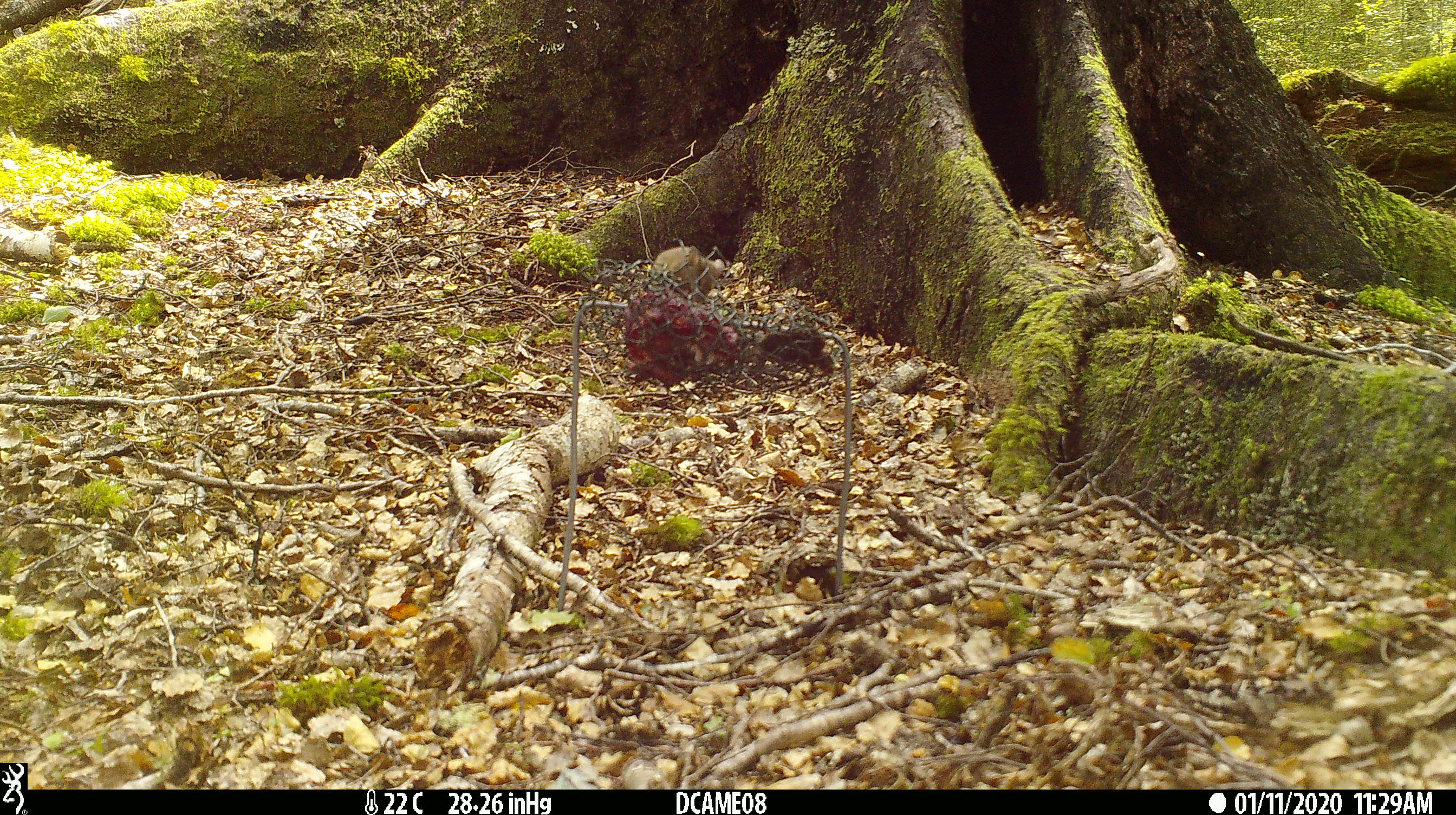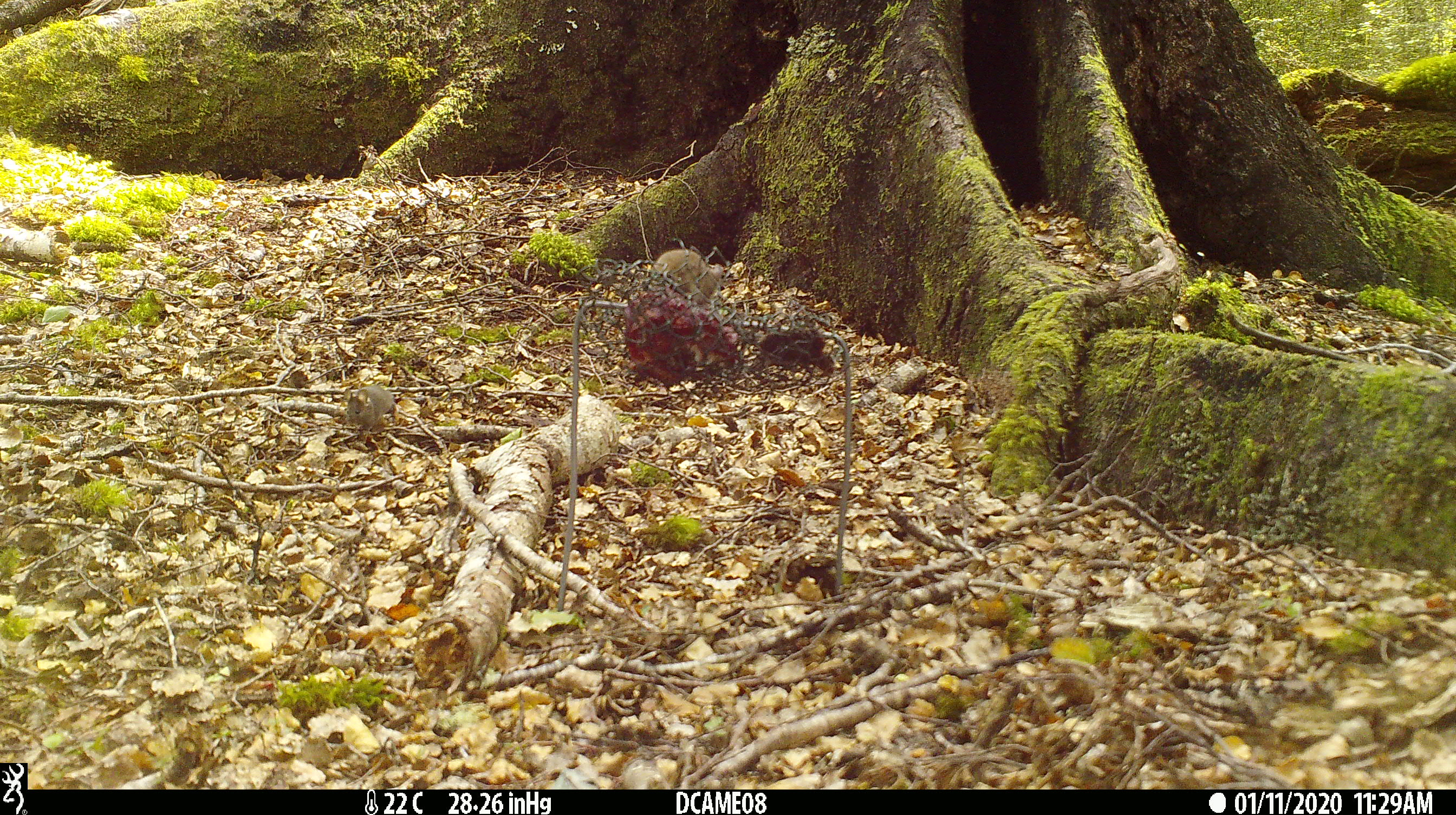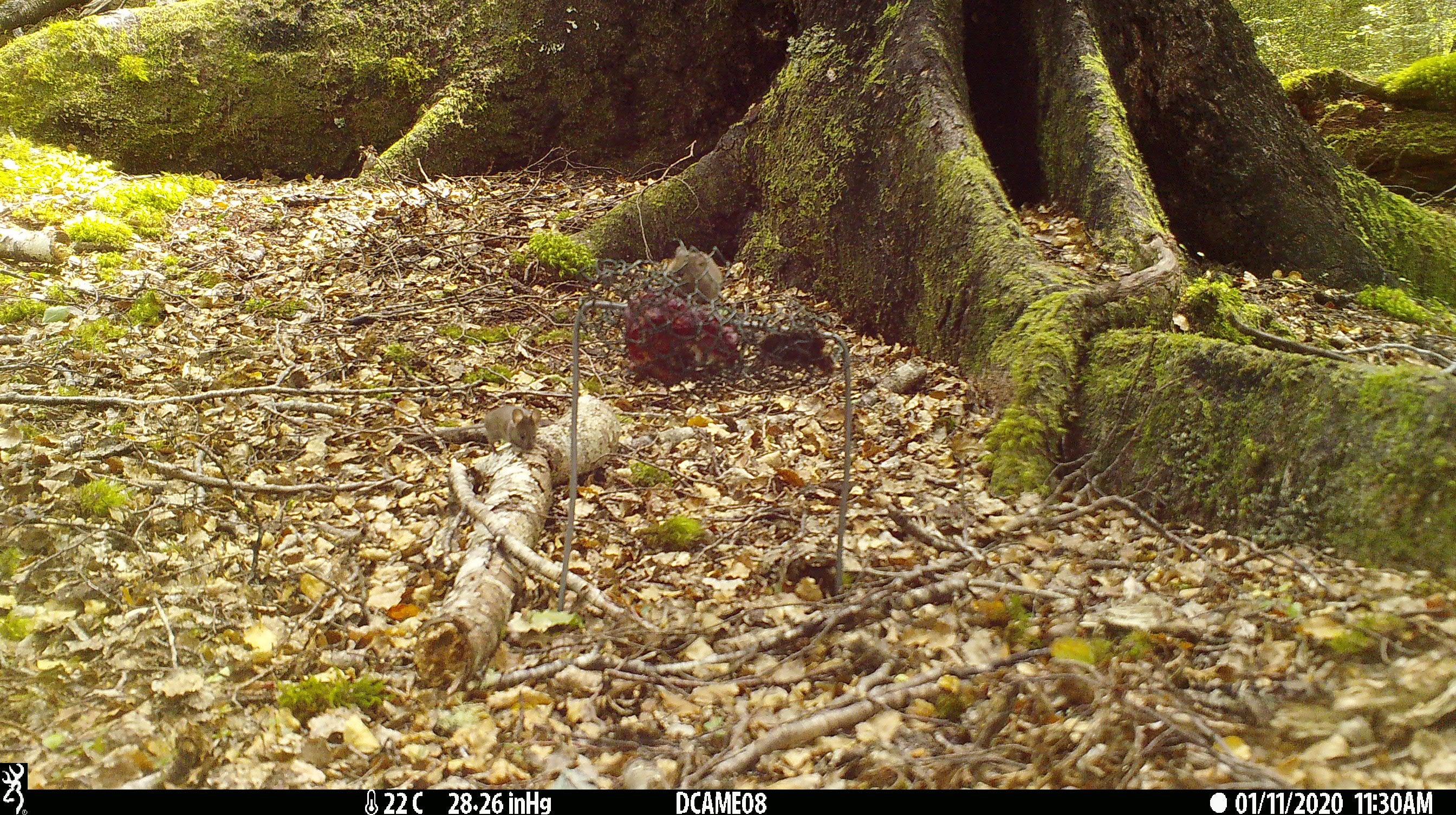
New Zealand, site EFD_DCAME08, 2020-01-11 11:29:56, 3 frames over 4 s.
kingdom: Animalia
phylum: Chordata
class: Mammalia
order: Rodentia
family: Muridae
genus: Mus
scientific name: Mus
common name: mouse